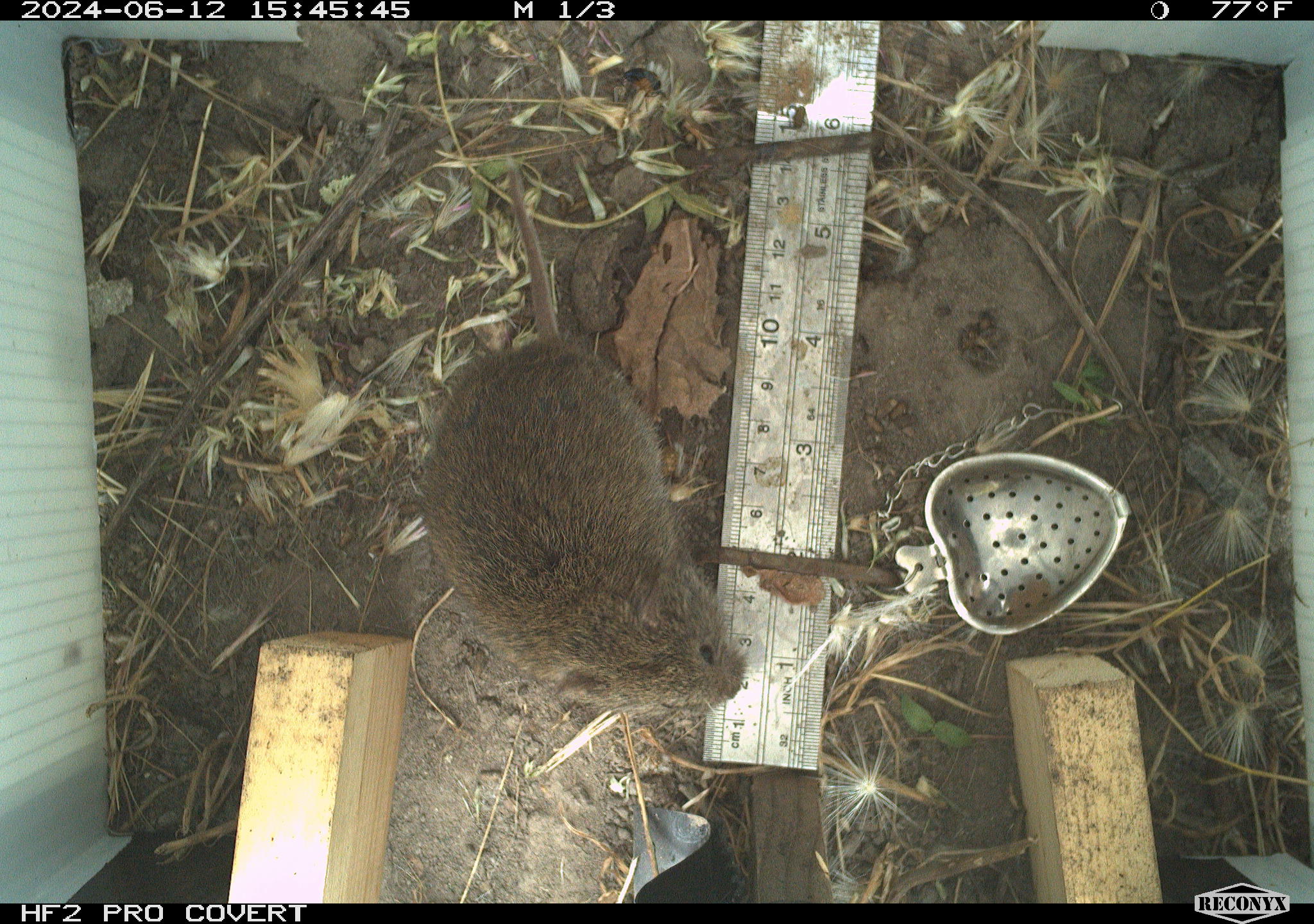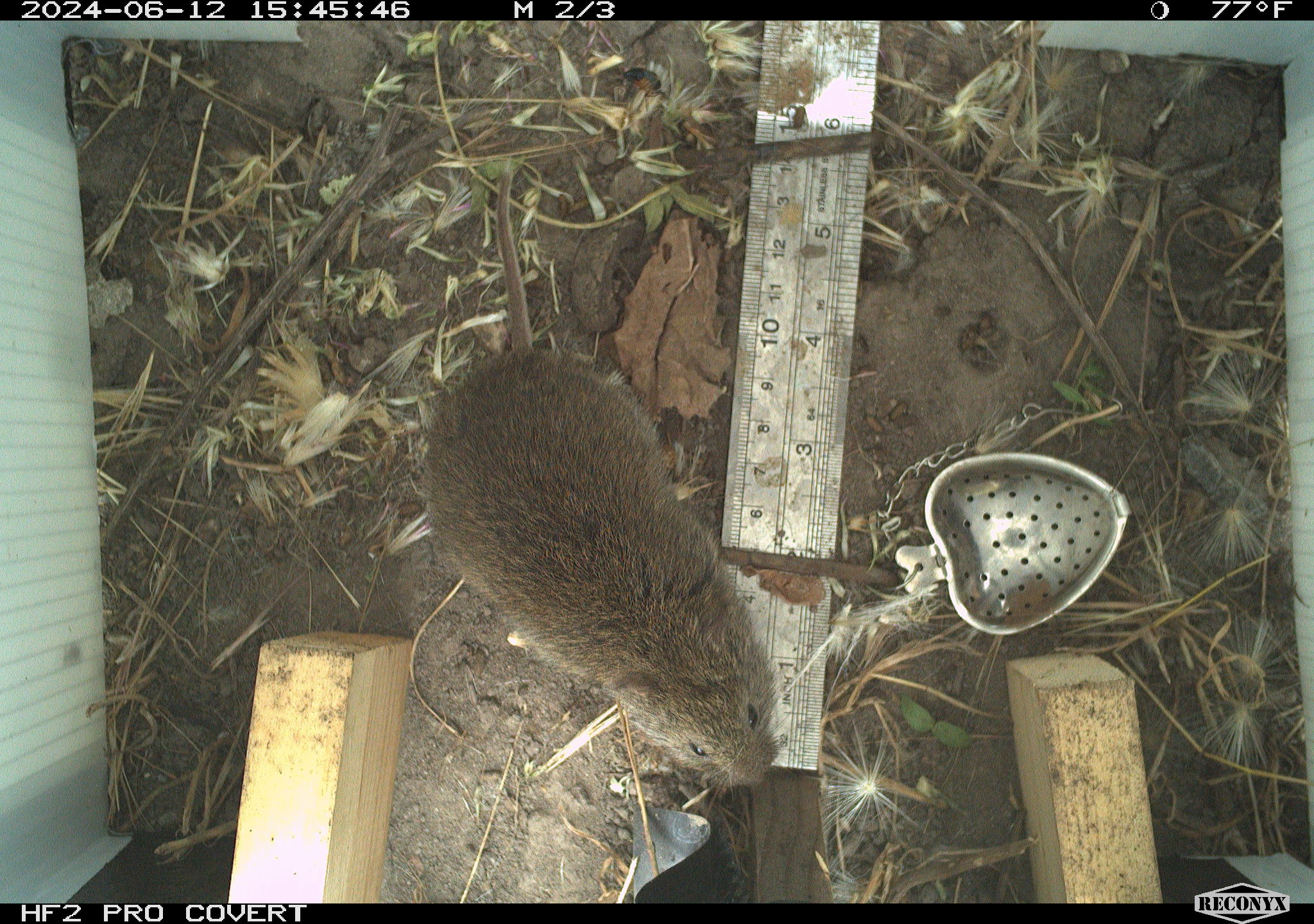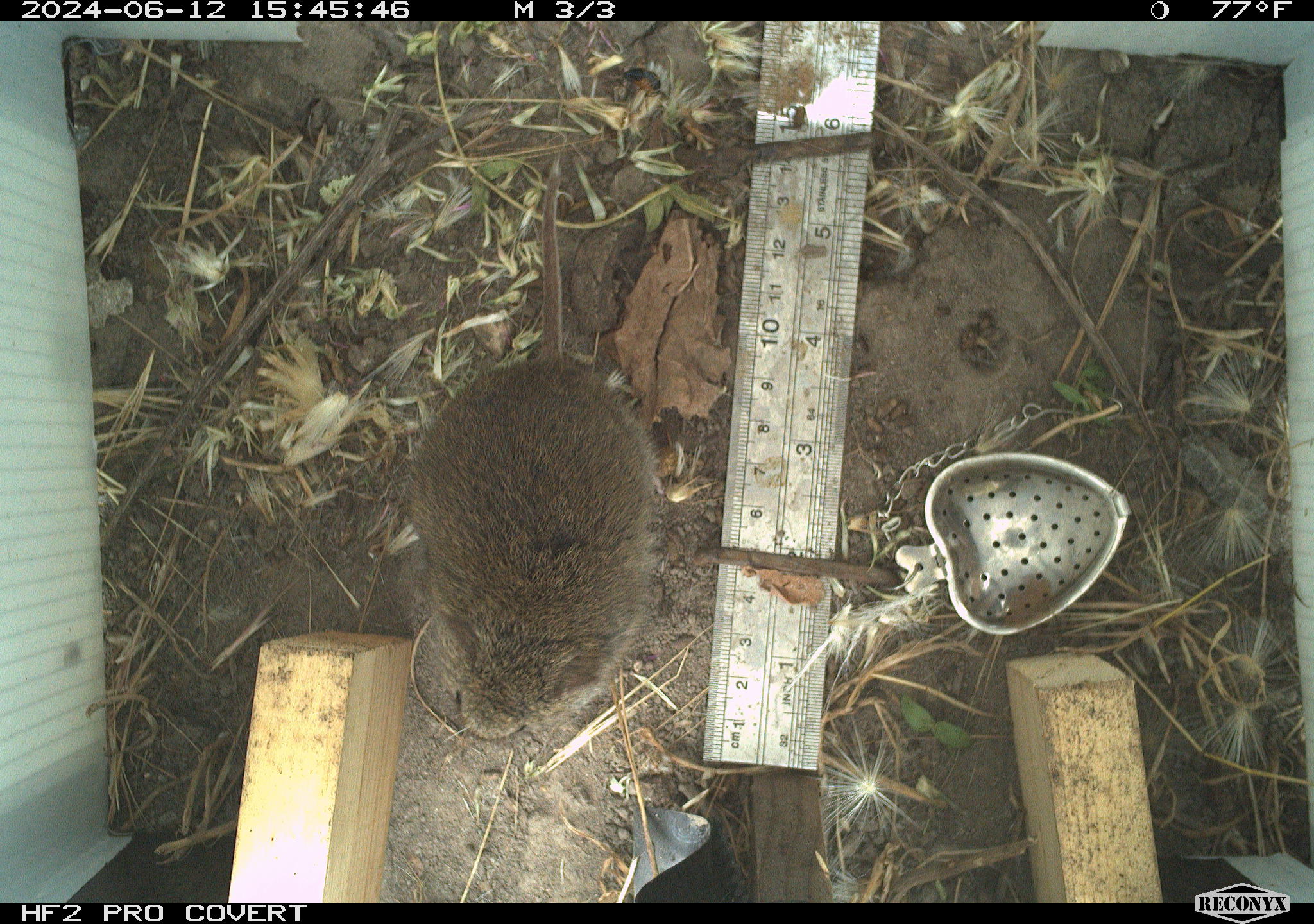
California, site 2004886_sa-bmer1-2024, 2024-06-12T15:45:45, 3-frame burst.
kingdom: Animalia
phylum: Chordata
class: Mammalia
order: Rodentia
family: Cricetidae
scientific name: Cricetidae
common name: hamsters, voles, lemmings, and allies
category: cricetidae family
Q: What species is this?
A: Cricetidae family (hamsters, voles, lemmings, and allies) (Cricetidae).